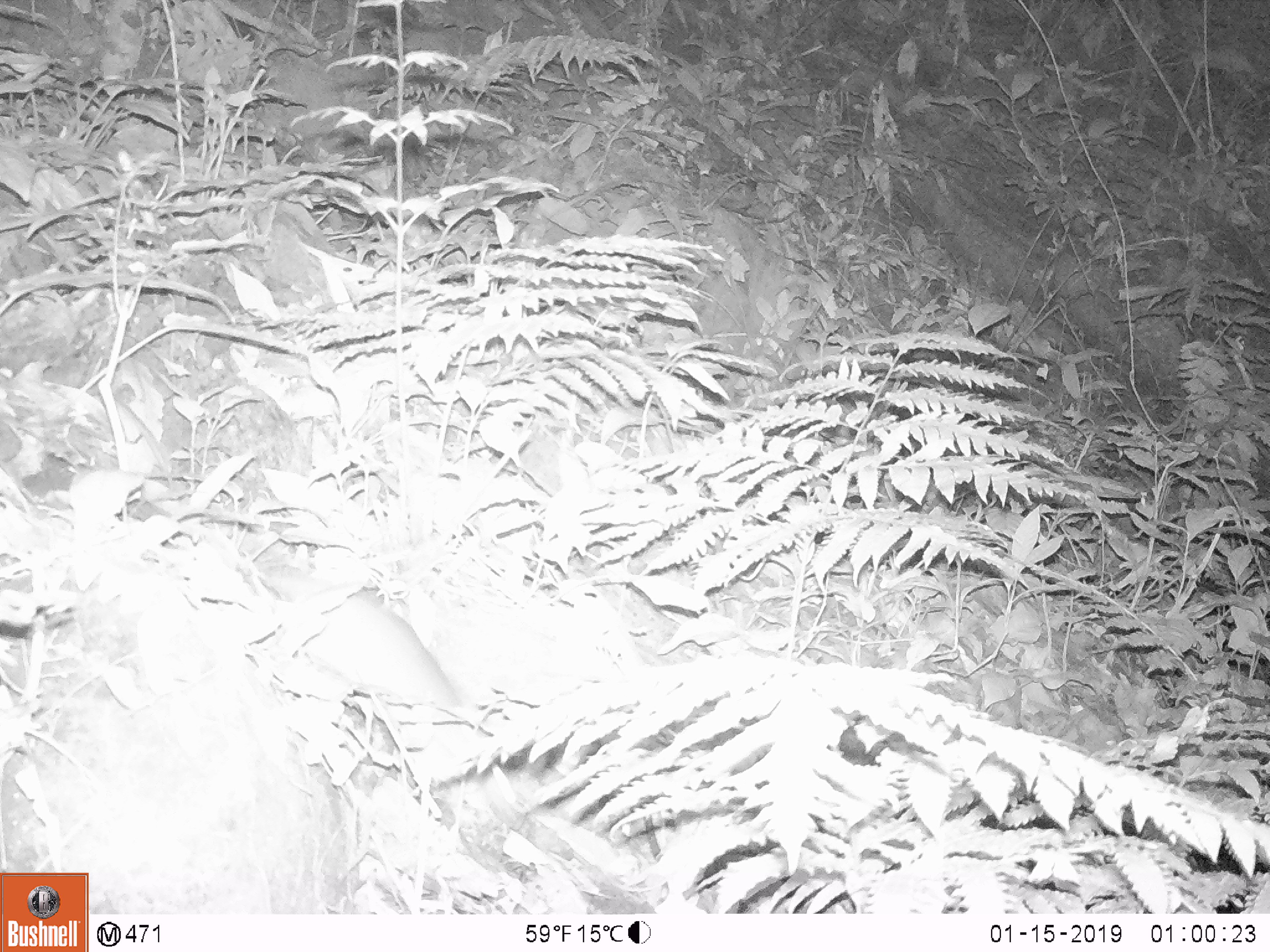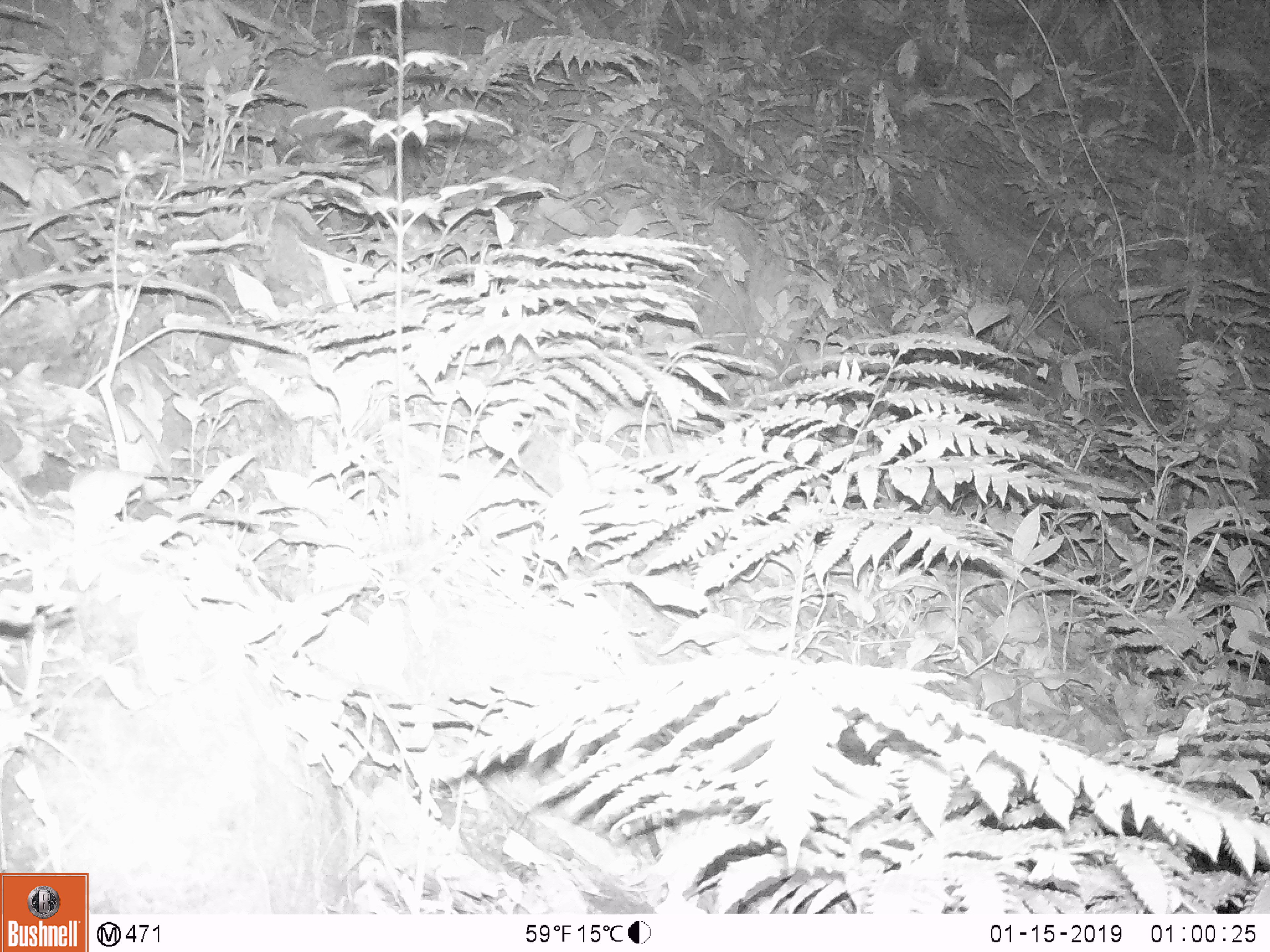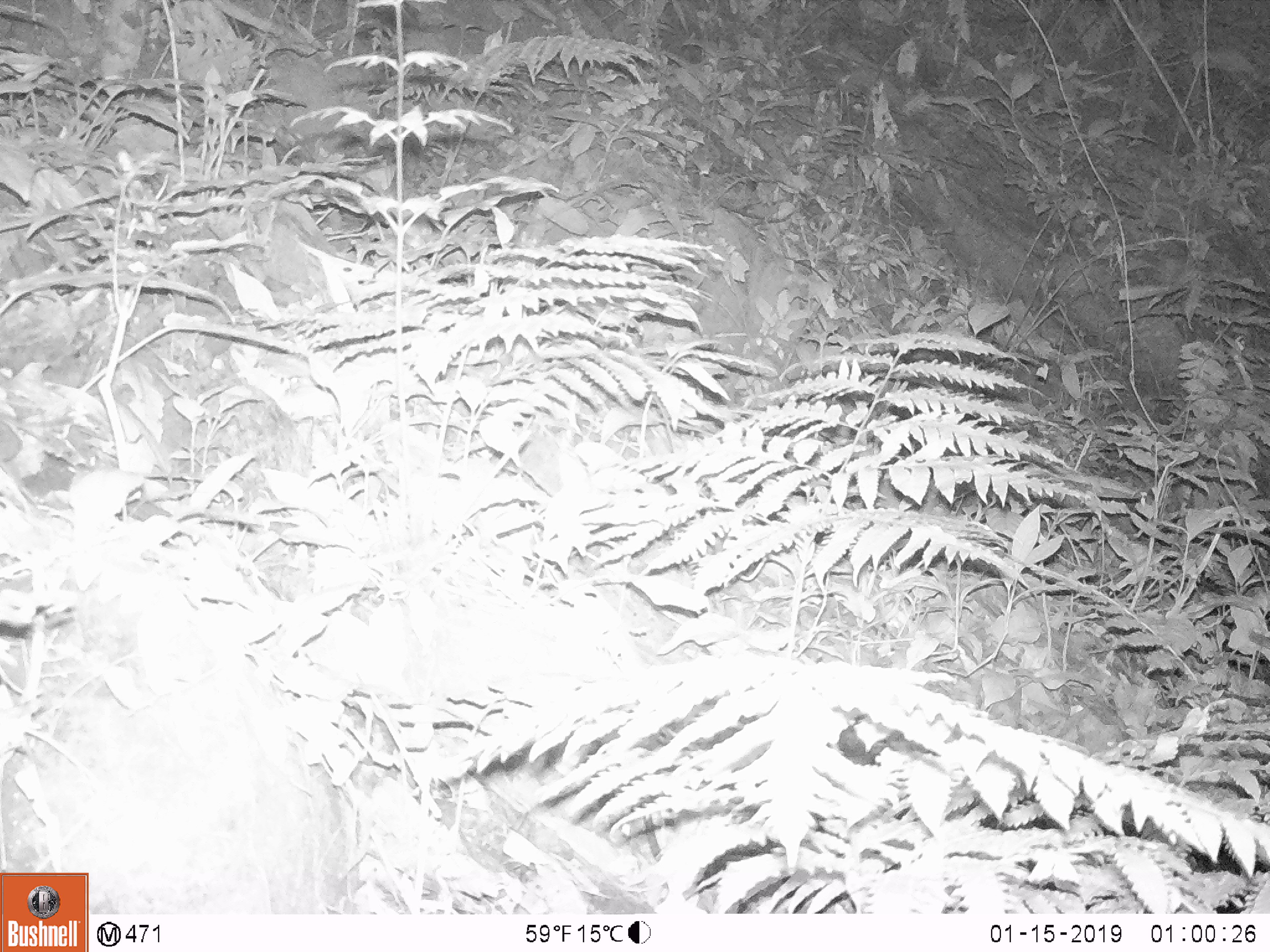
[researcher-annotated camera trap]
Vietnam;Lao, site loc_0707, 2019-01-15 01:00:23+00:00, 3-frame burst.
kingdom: Animalia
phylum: Chordata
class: Mammalia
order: Rodentia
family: Muridae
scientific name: Muridae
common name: old-world mice and rats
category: unidentified murid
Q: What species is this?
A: Unidentified murid (old-world mice and rats) (Muridae).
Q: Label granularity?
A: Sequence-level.